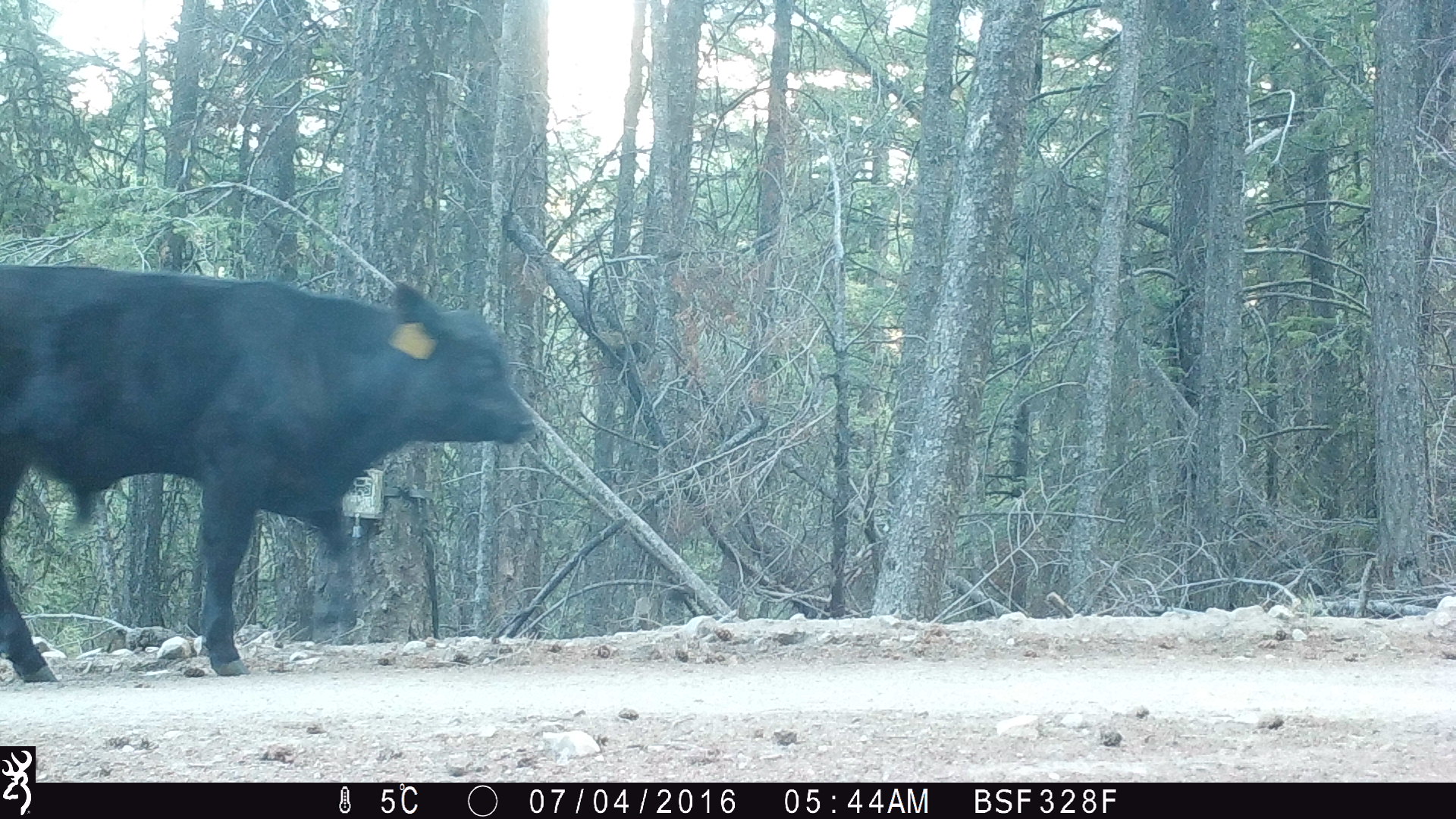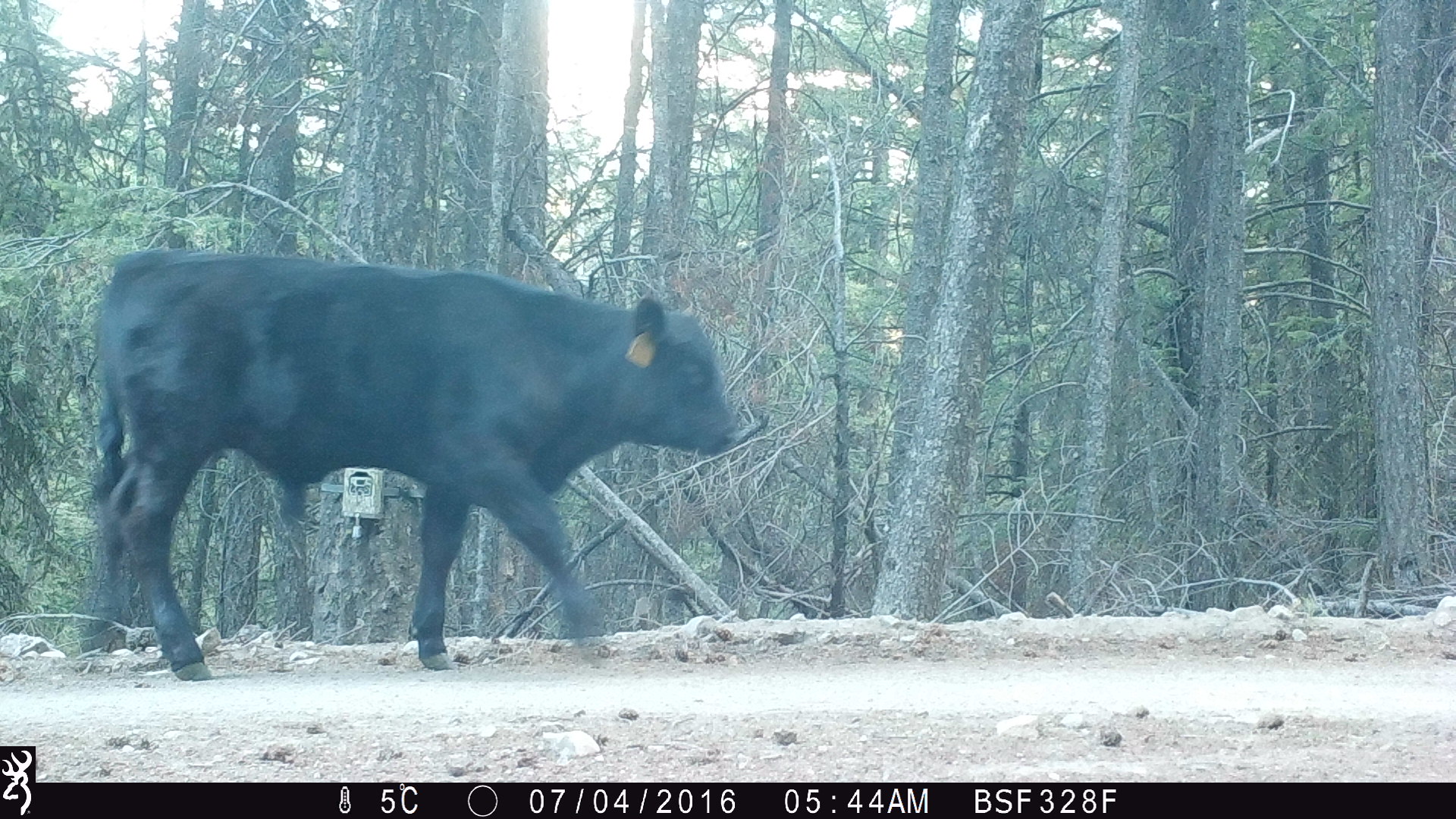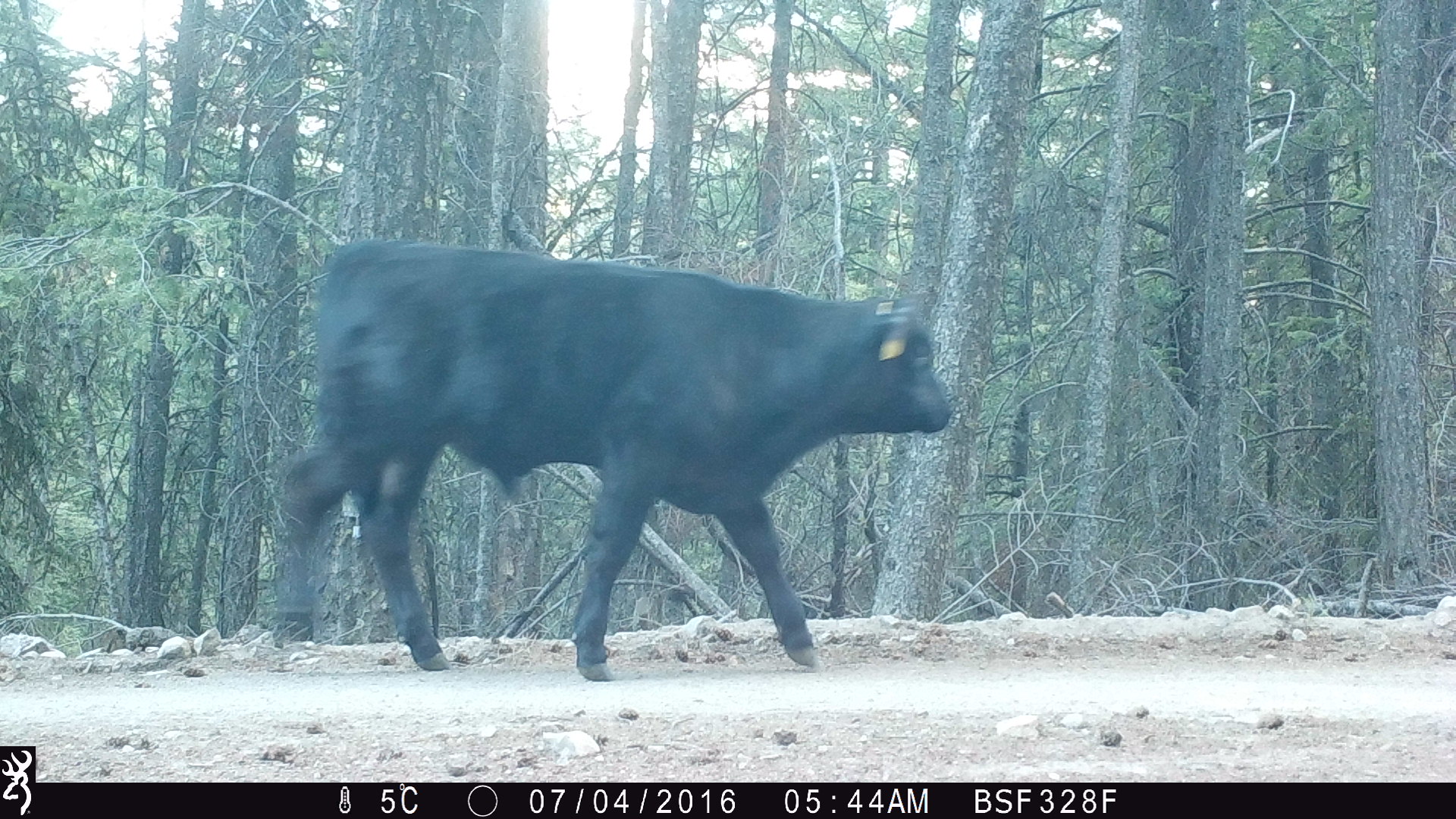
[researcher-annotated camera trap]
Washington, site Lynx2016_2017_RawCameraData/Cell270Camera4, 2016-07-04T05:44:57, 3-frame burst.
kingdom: Animalia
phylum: Chordata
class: Mammalia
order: Artiodactyla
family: Bovidae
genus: Bos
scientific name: Bos taurus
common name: domestic cattle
Domestic cattle (Bos taurus). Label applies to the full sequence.